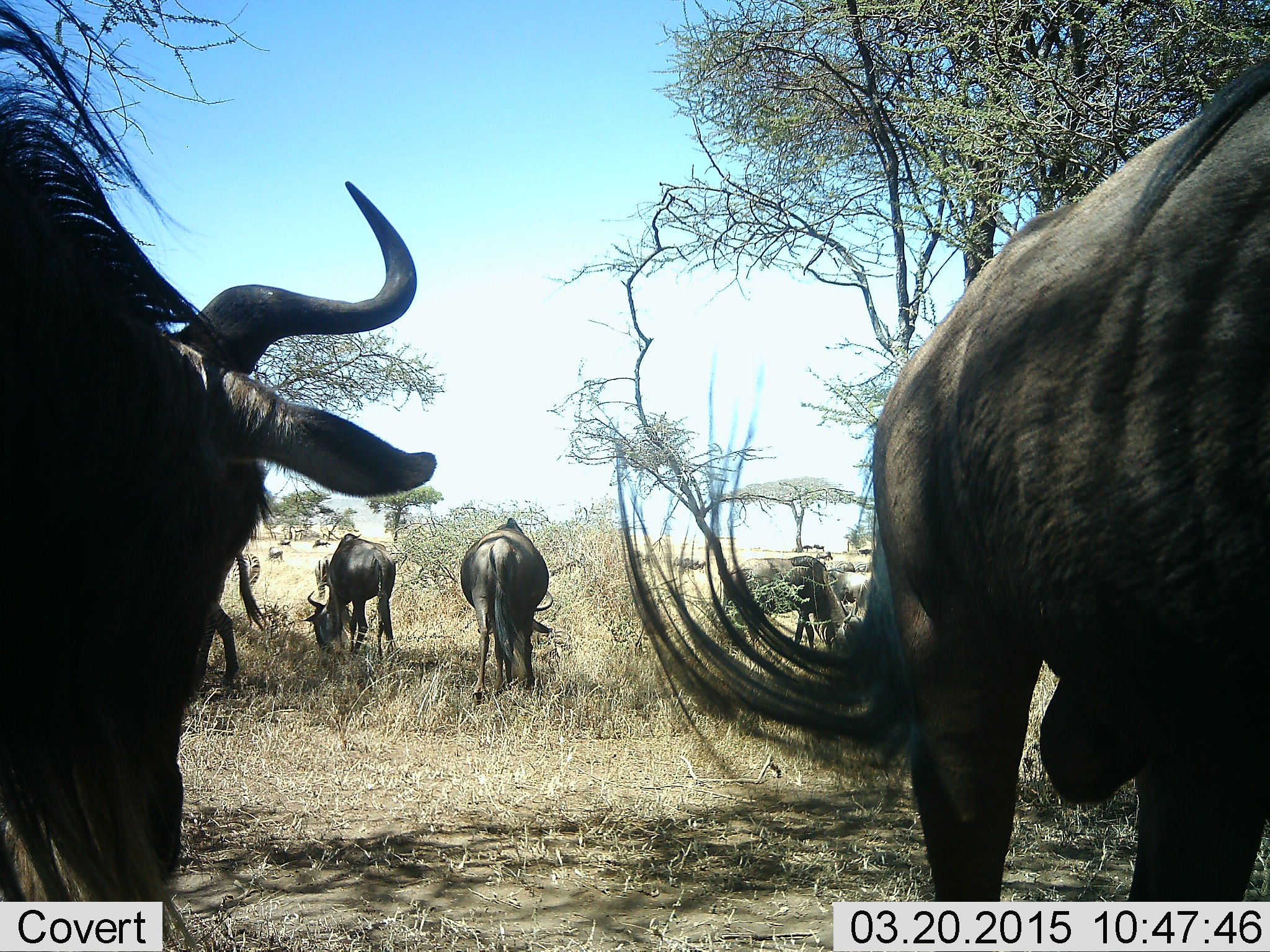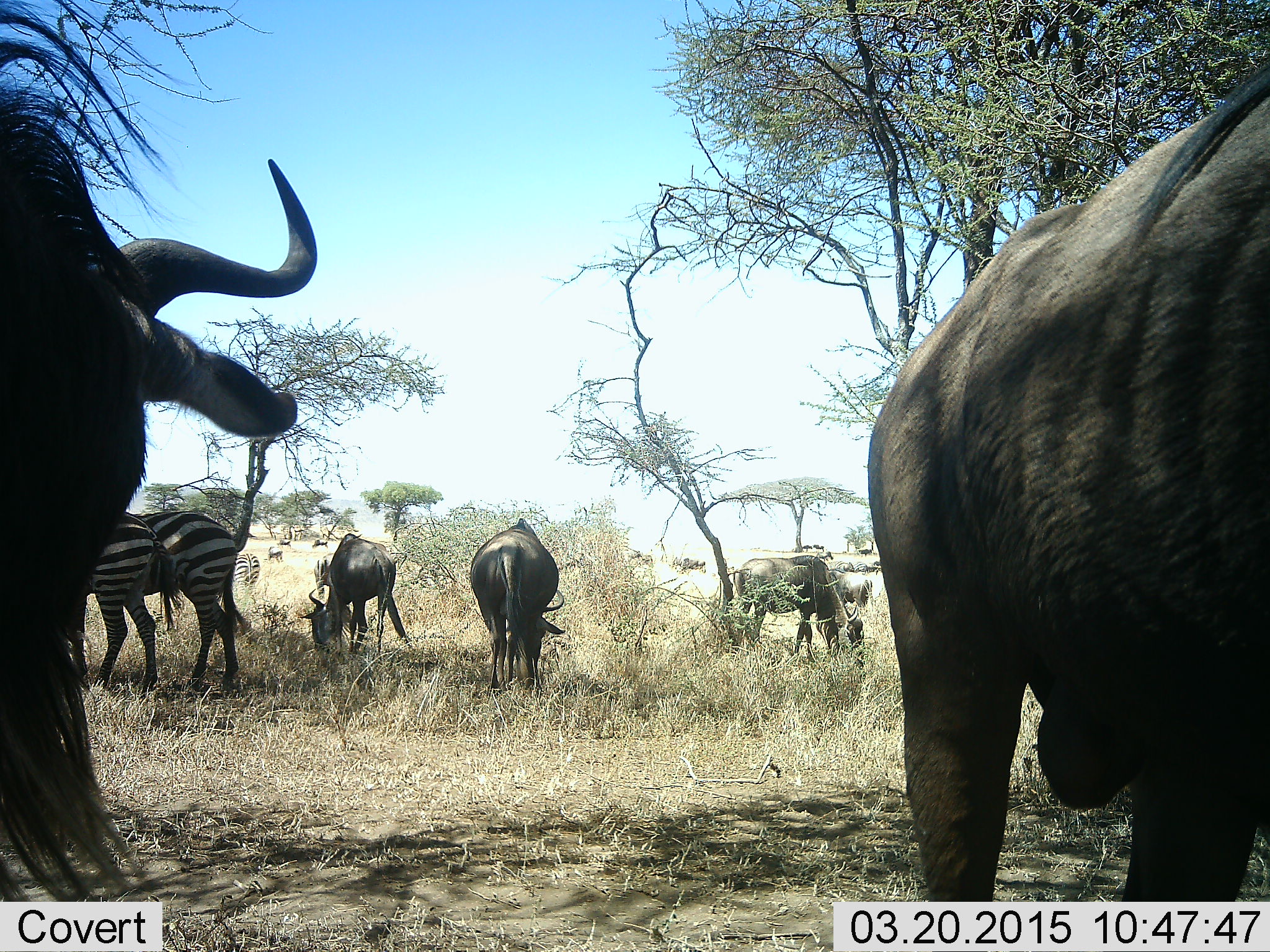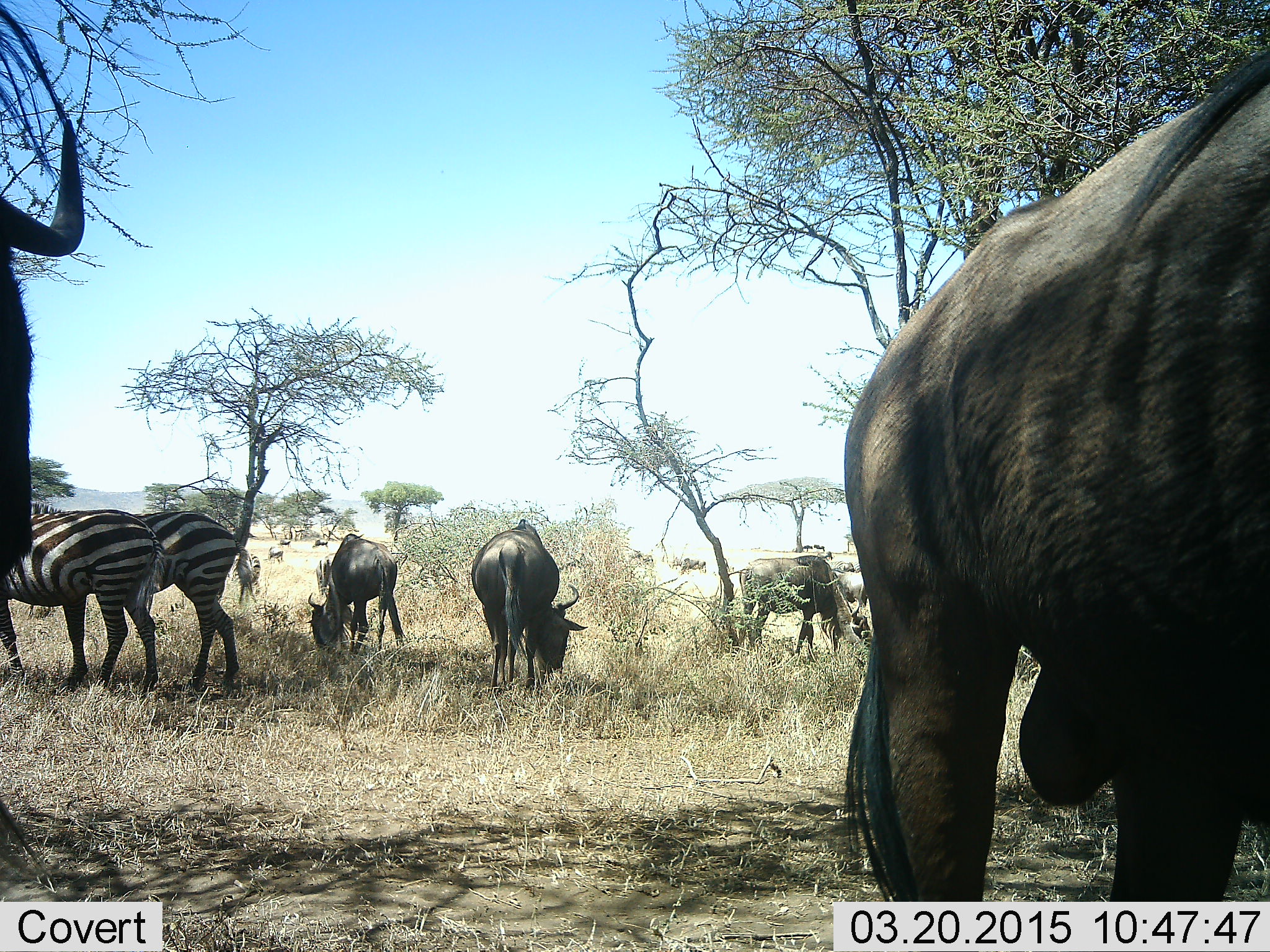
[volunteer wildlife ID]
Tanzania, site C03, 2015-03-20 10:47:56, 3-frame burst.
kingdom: Animalia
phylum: Chordata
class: Mammalia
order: Artiodactyla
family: Bovidae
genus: Connochaetes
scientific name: Connochaetes taurinus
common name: blue wildebeest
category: wildebeest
Wildebeest (blue wildebeest) (Connochaetes taurinus), count 6. Behavior (volunteer vote fractions): standing 75%, resting 8%, moving 17%, interacting 0%. Young present (vote fraction): 8%. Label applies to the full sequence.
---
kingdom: Animalia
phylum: Chordata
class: Mammalia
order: Perissodactyla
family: Equidae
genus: Equus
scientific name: Equus quagga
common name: plains zebra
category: zebra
Zebra (plains zebra) (Equus quagga), count 2. Behavior (volunteer vote fractions): standing 55%, resting 0%, moving 9%, interacting 0%. Young present (vote fraction): 0%. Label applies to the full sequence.